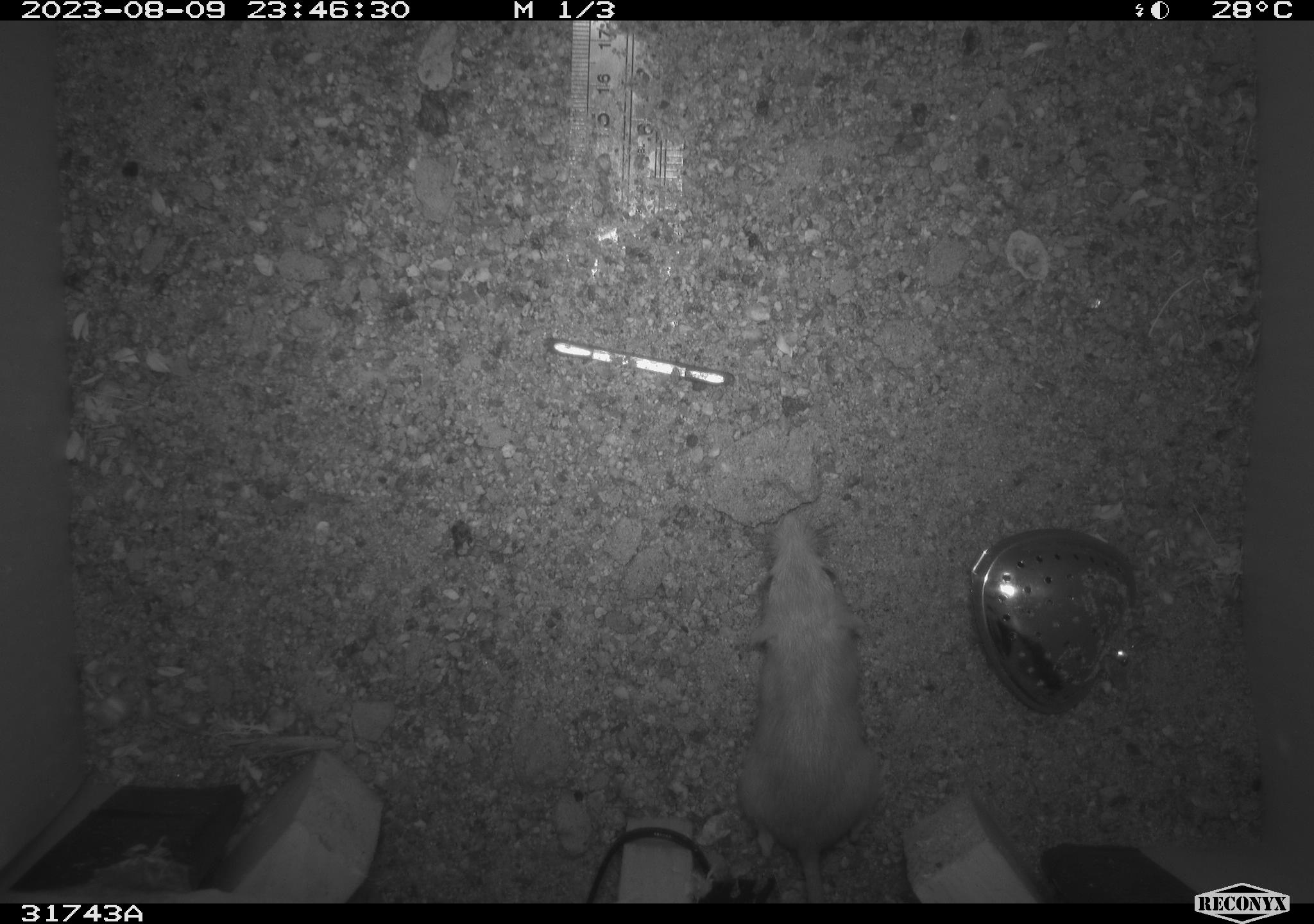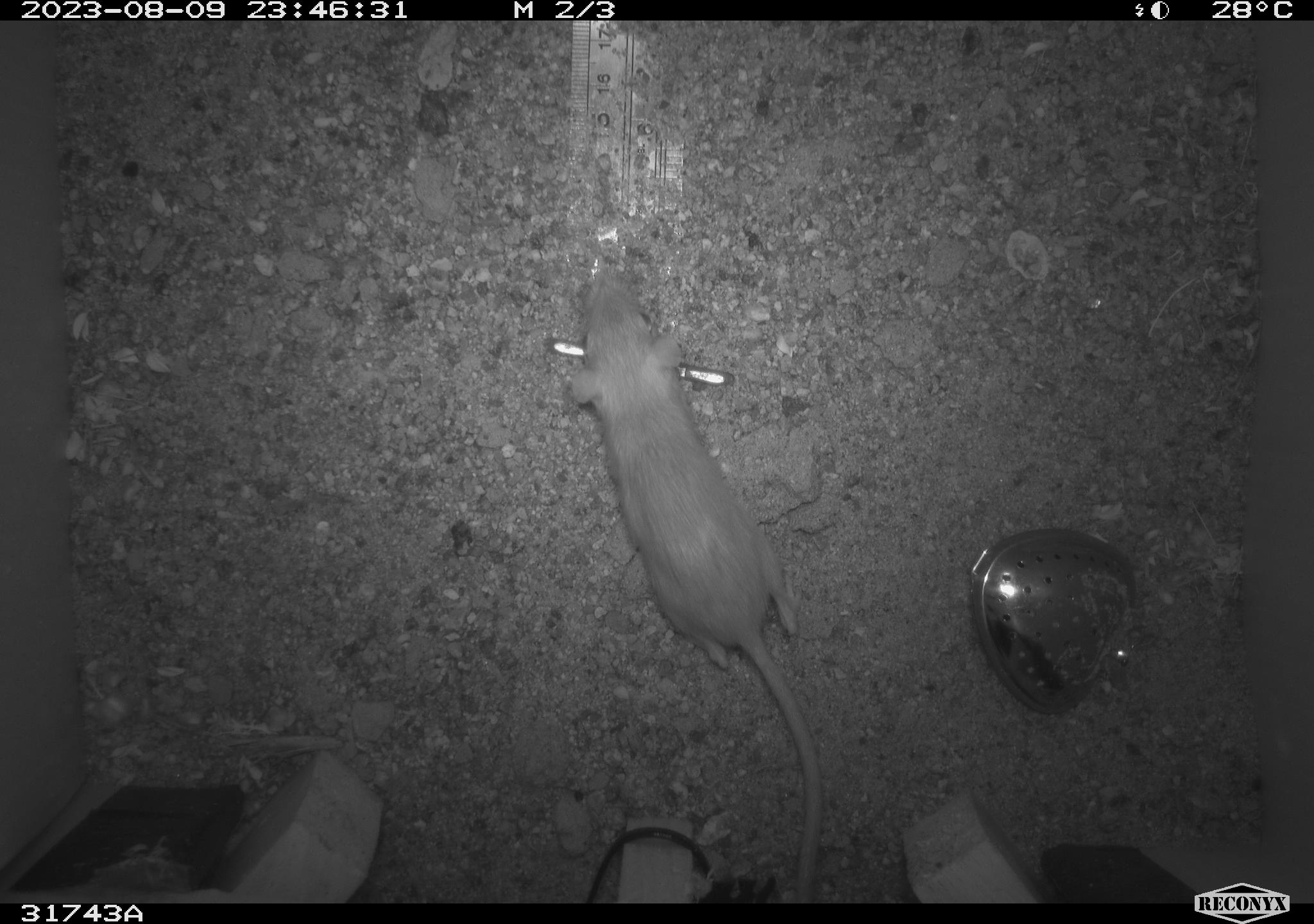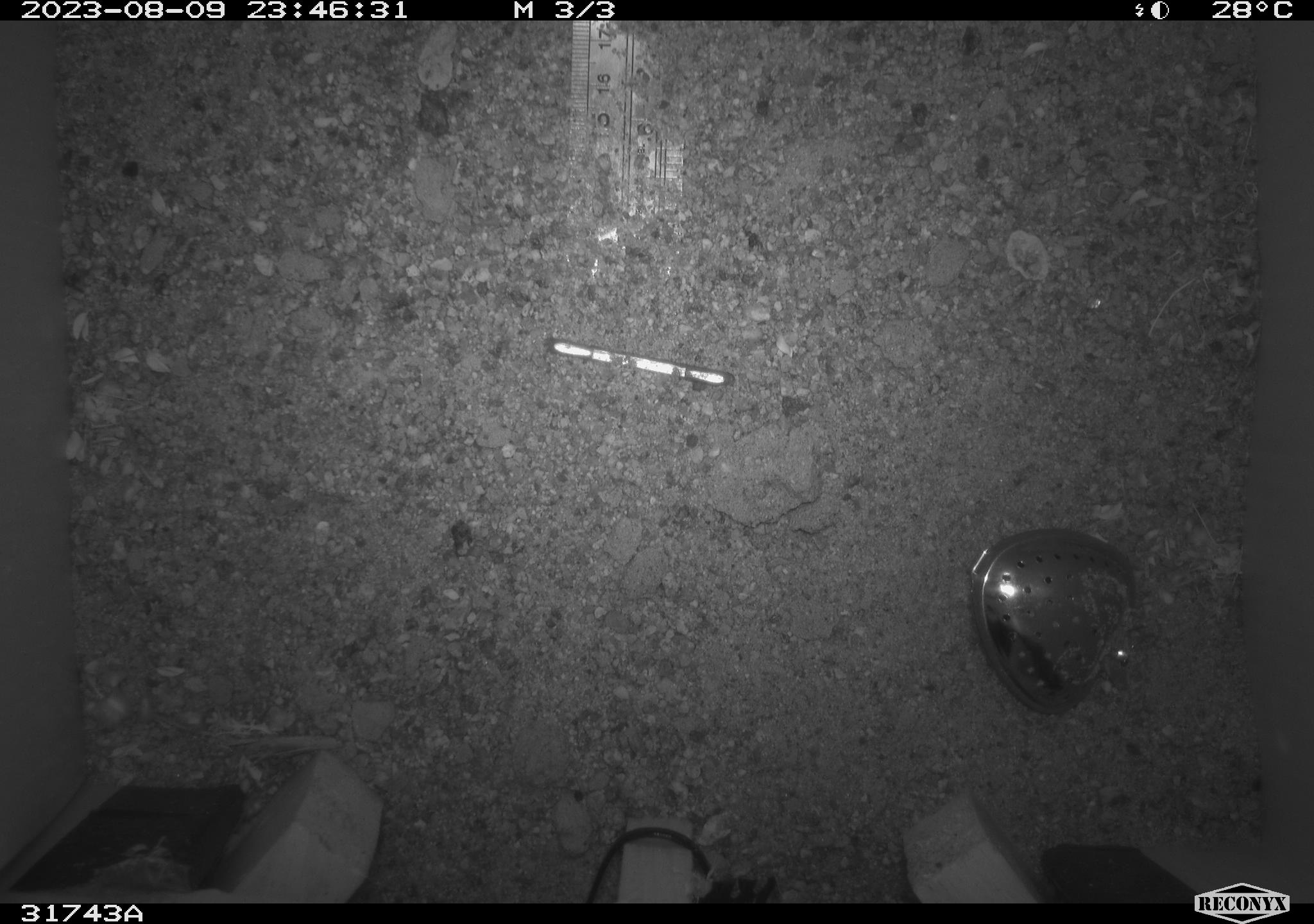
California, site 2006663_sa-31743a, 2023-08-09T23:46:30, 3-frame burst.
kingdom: Animalia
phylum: Chordata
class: Mammalia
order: Rodentia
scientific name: Rodentia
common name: rodent